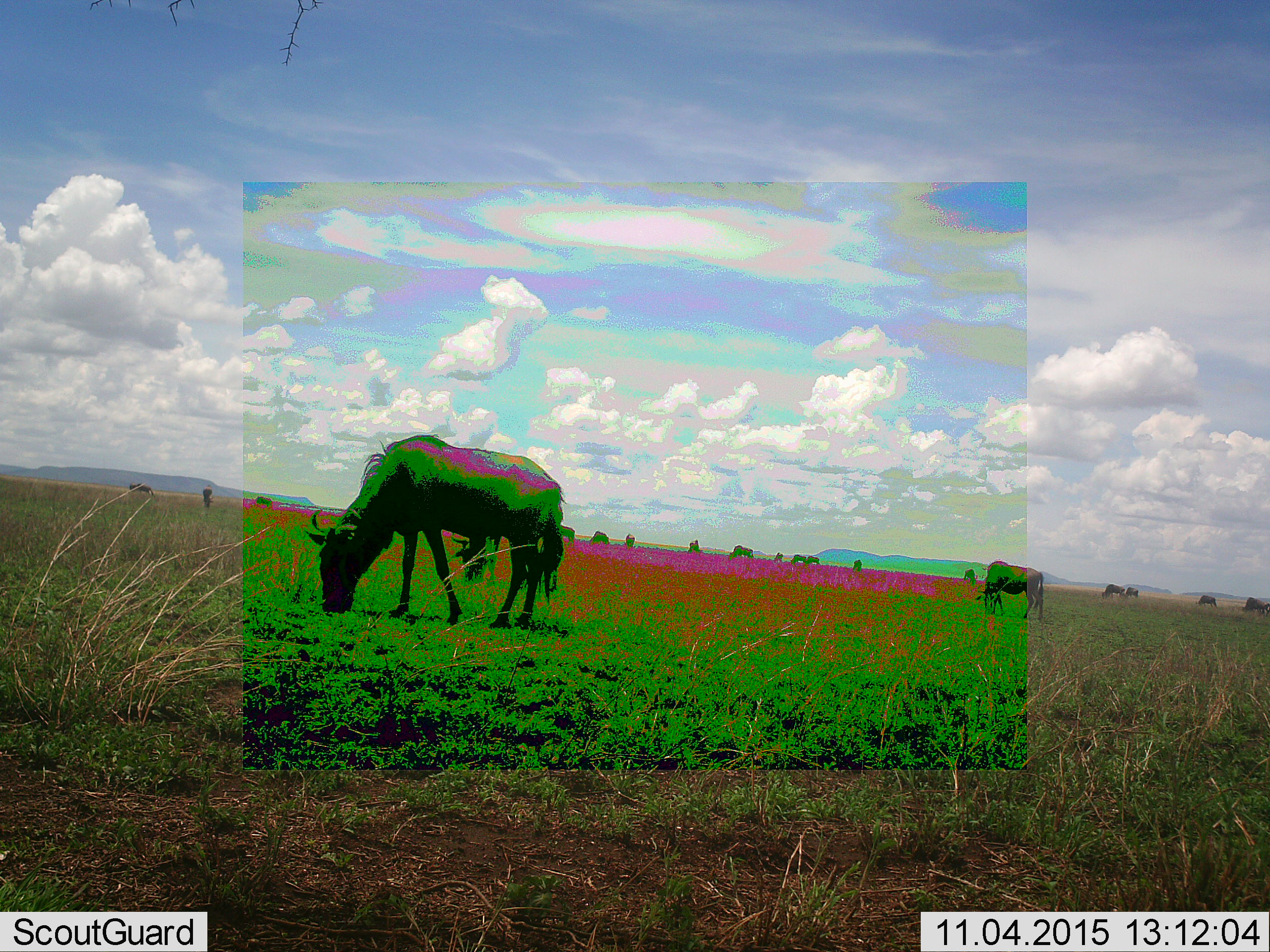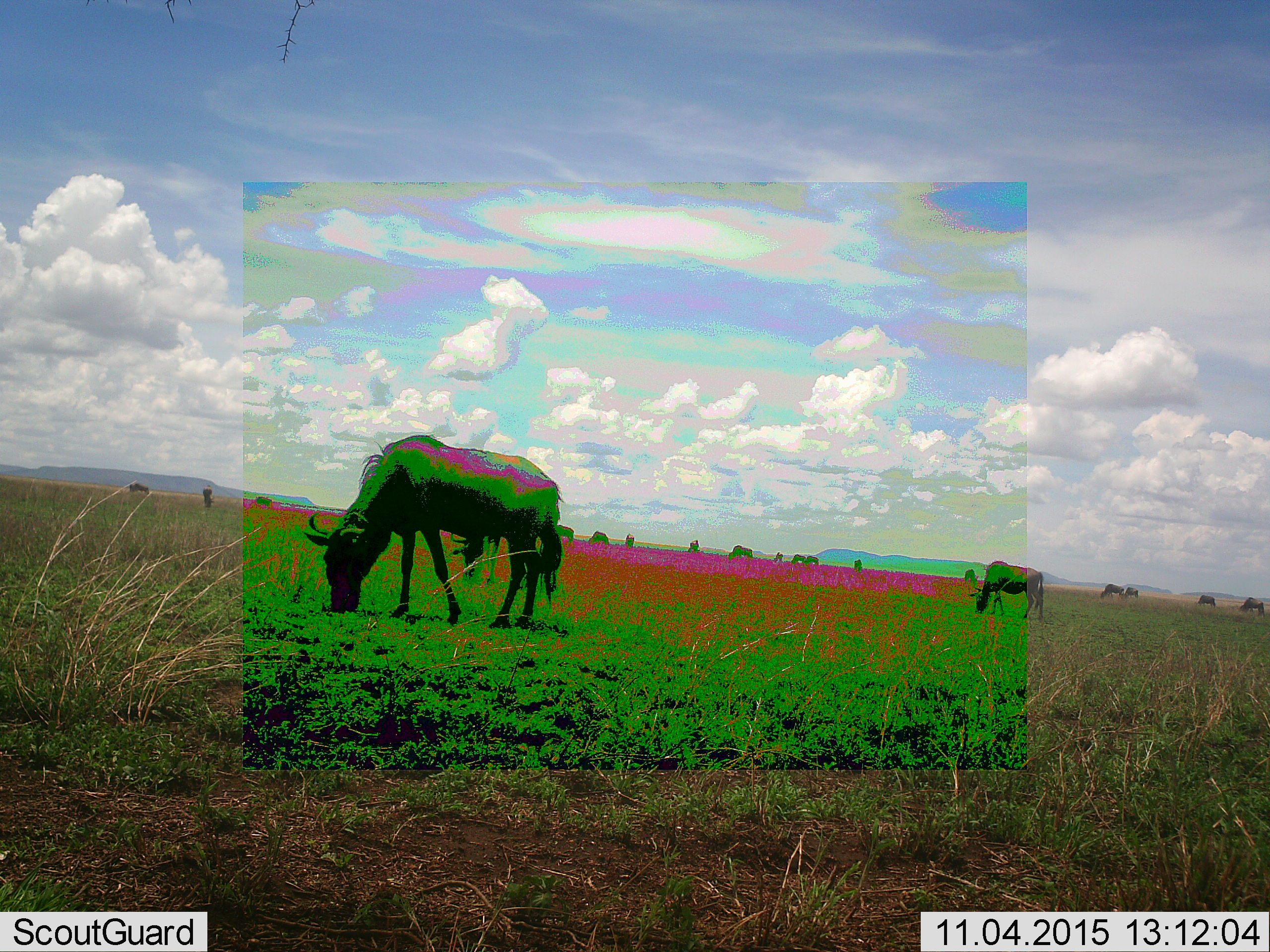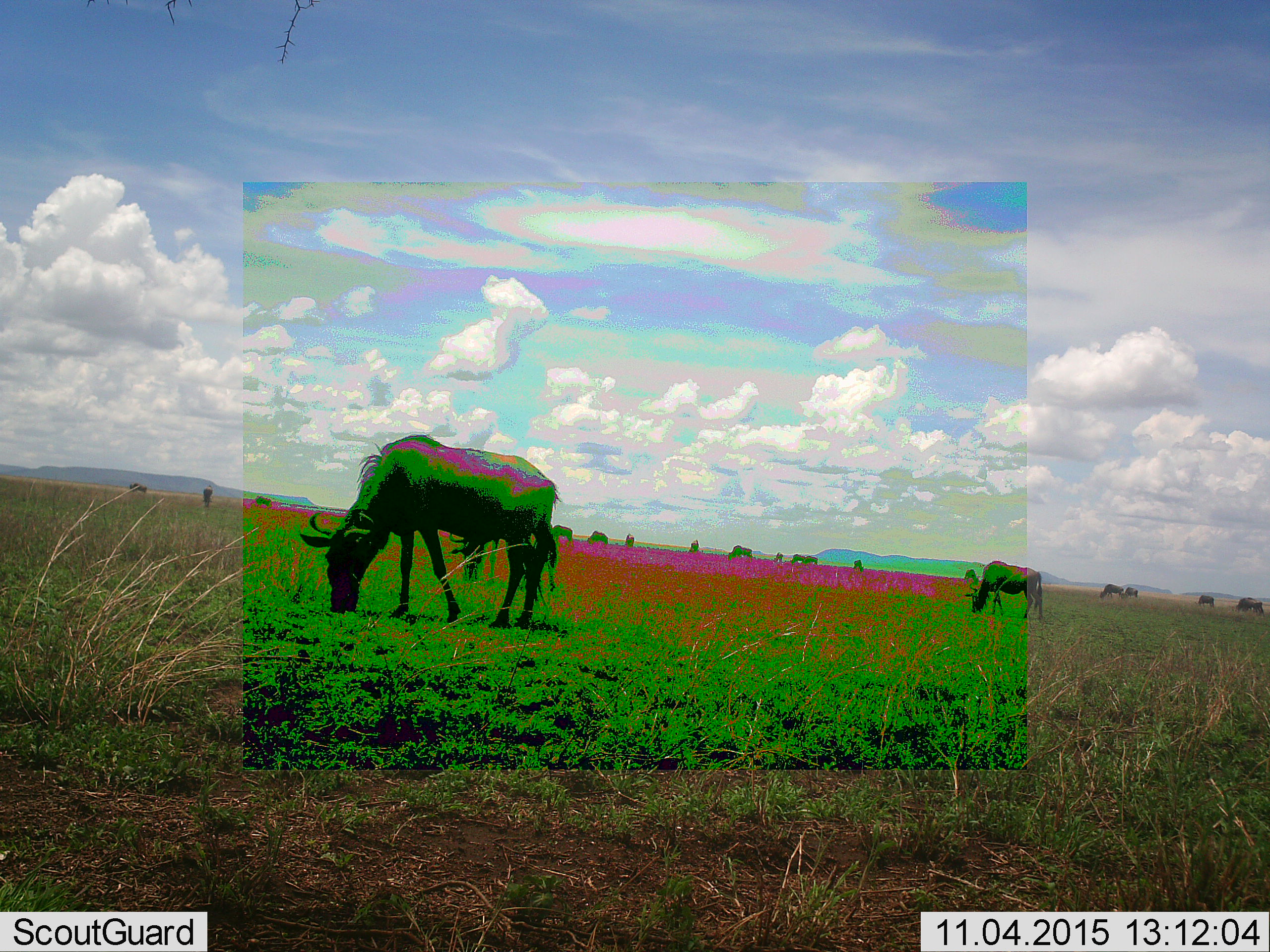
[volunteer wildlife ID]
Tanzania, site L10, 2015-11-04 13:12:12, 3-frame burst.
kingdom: Animalia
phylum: Chordata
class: Mammalia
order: Artiodactyla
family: Bovidae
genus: Connochaetes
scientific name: Connochaetes taurinus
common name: blue wildebeest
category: wildebeest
Wildebeest (blue wildebeest) (Connochaetes taurinus), count 11-50. Behavior (volunteer vote fractions): standing 60%, resting 0%, moving 50%, interacting 0%. Young present (vote fraction): 0%. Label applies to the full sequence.